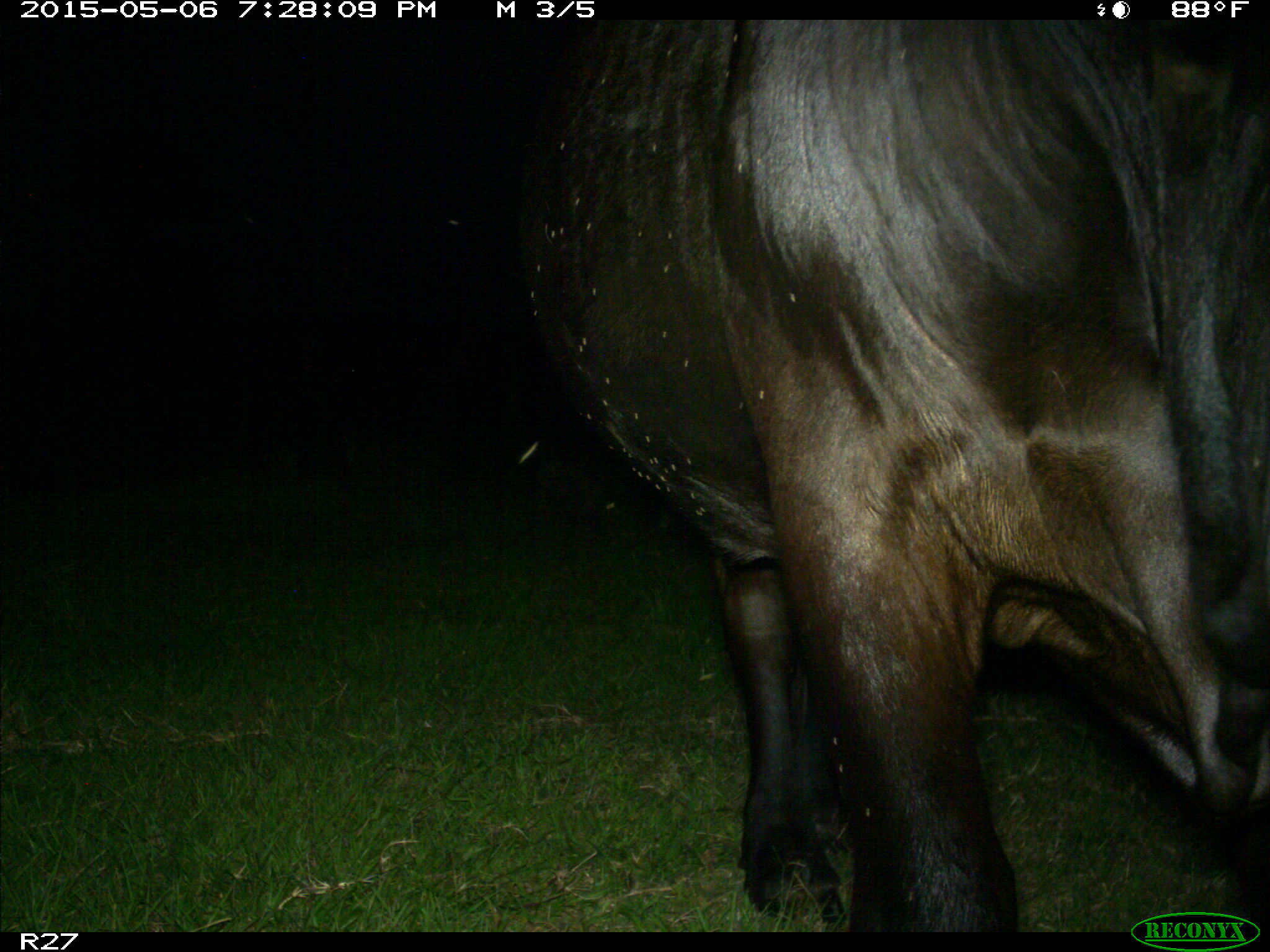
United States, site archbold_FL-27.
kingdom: Animalia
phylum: Chordata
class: Mammalia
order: Artiodactyla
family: Bovidae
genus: Bos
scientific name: Bos taurus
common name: domestic cow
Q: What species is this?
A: Bos taurus (domestic cow).